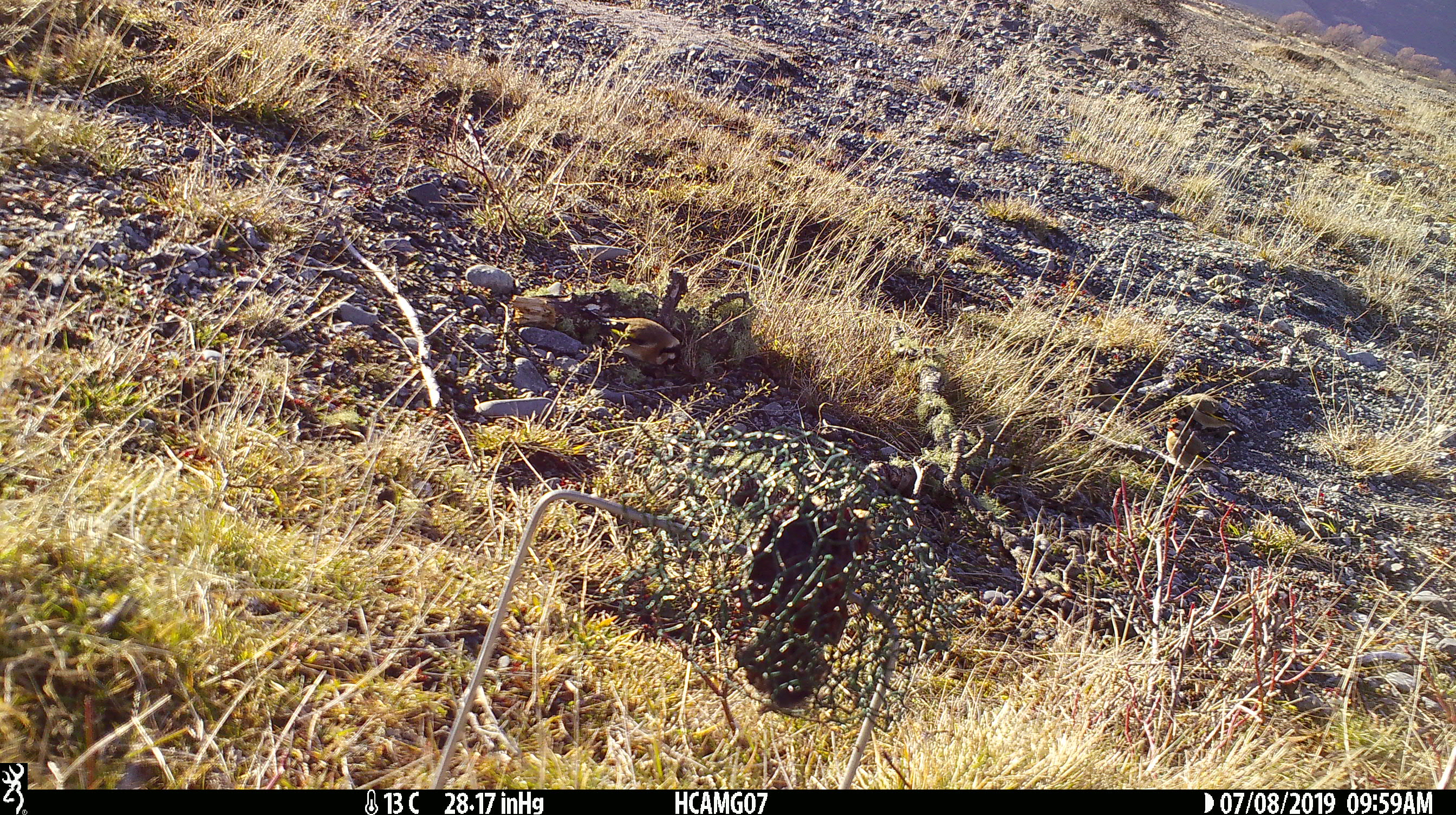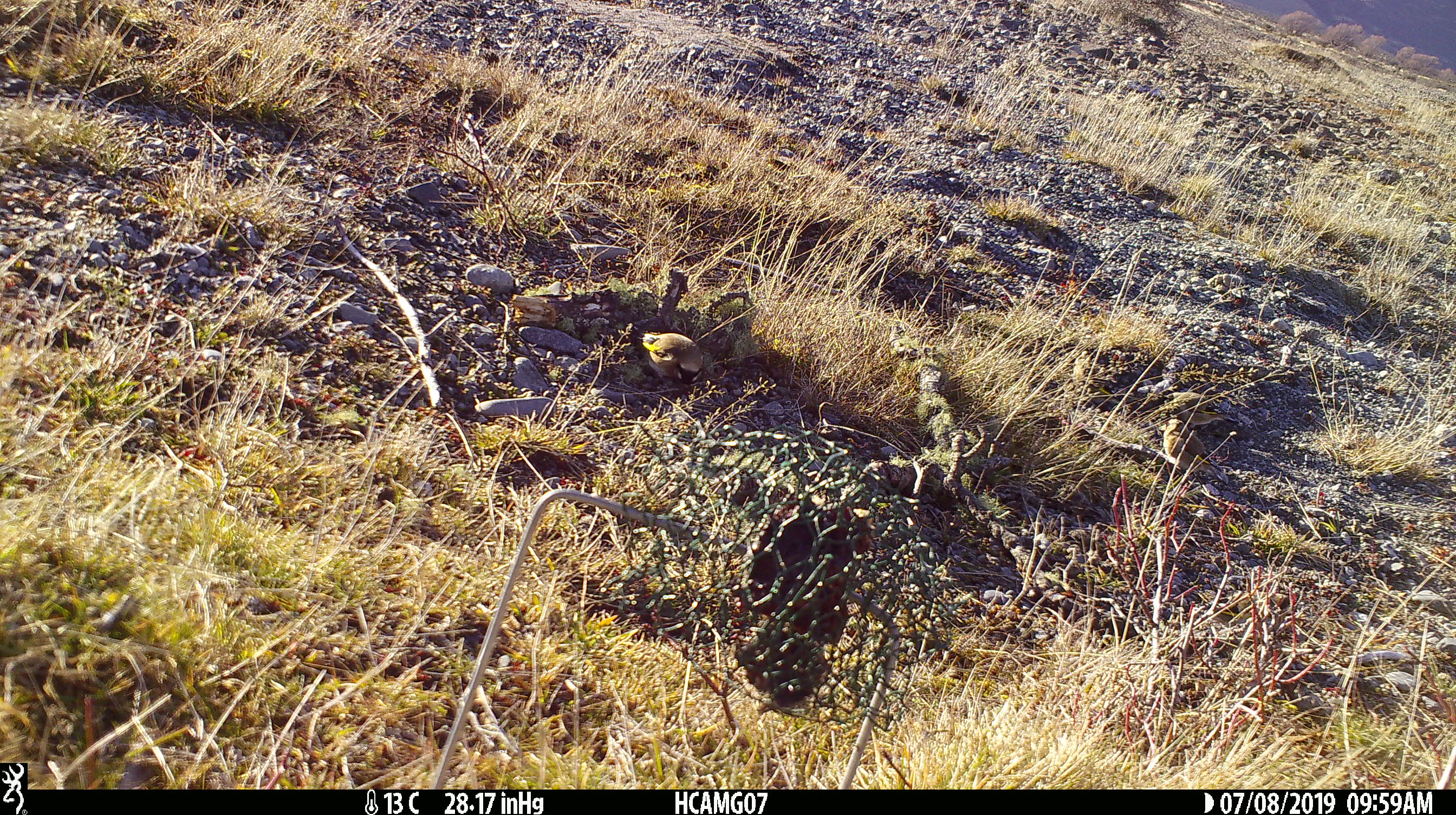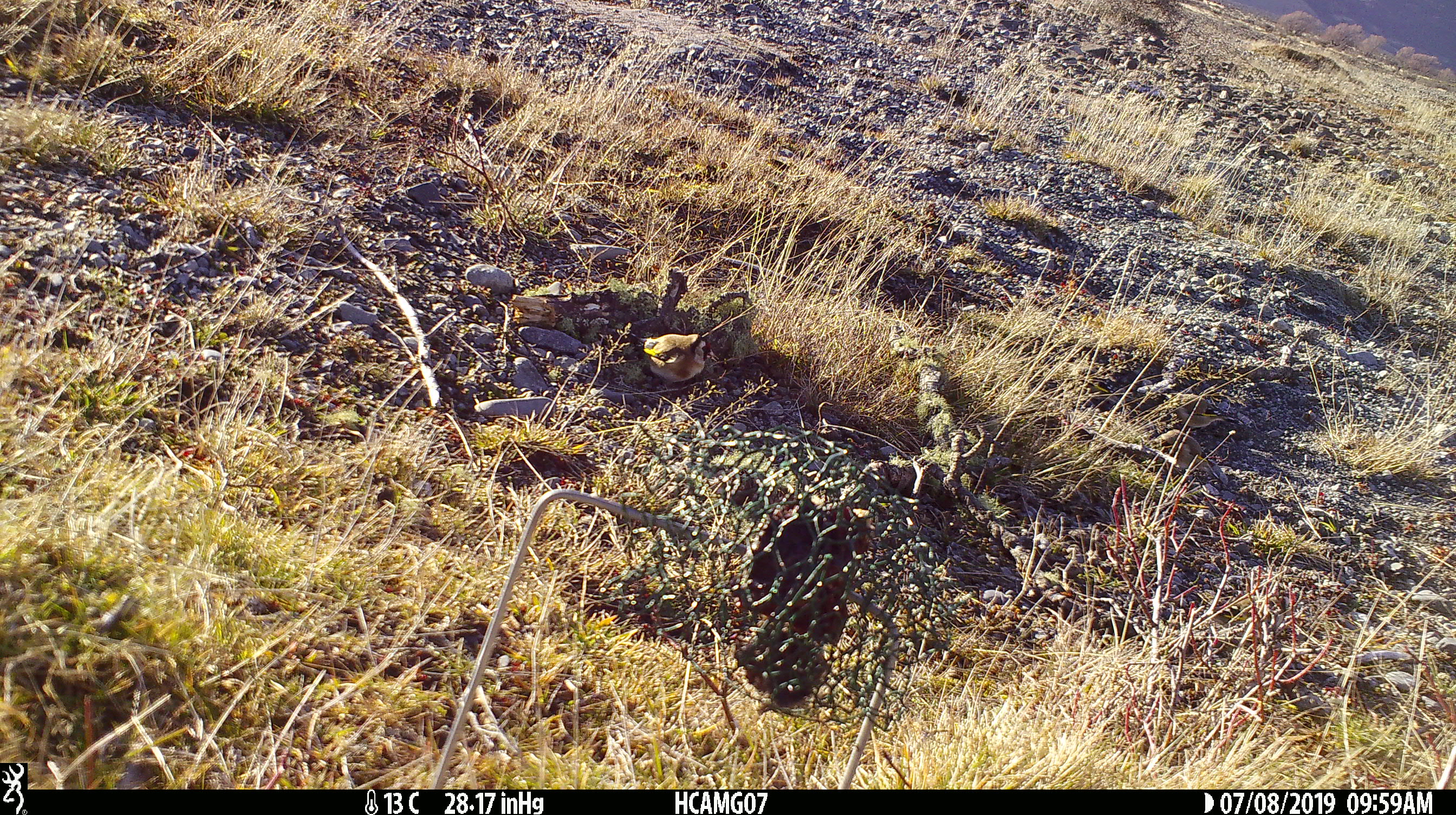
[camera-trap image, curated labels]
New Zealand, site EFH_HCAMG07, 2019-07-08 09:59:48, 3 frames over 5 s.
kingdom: Animalia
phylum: Chordata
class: Aves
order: Passeriformes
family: Fringillidae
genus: Carduelis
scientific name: Carduelis carduelis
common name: european goldfinch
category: goldfinch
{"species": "goldfinch (european goldfinch) (Carduelis carduelis)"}